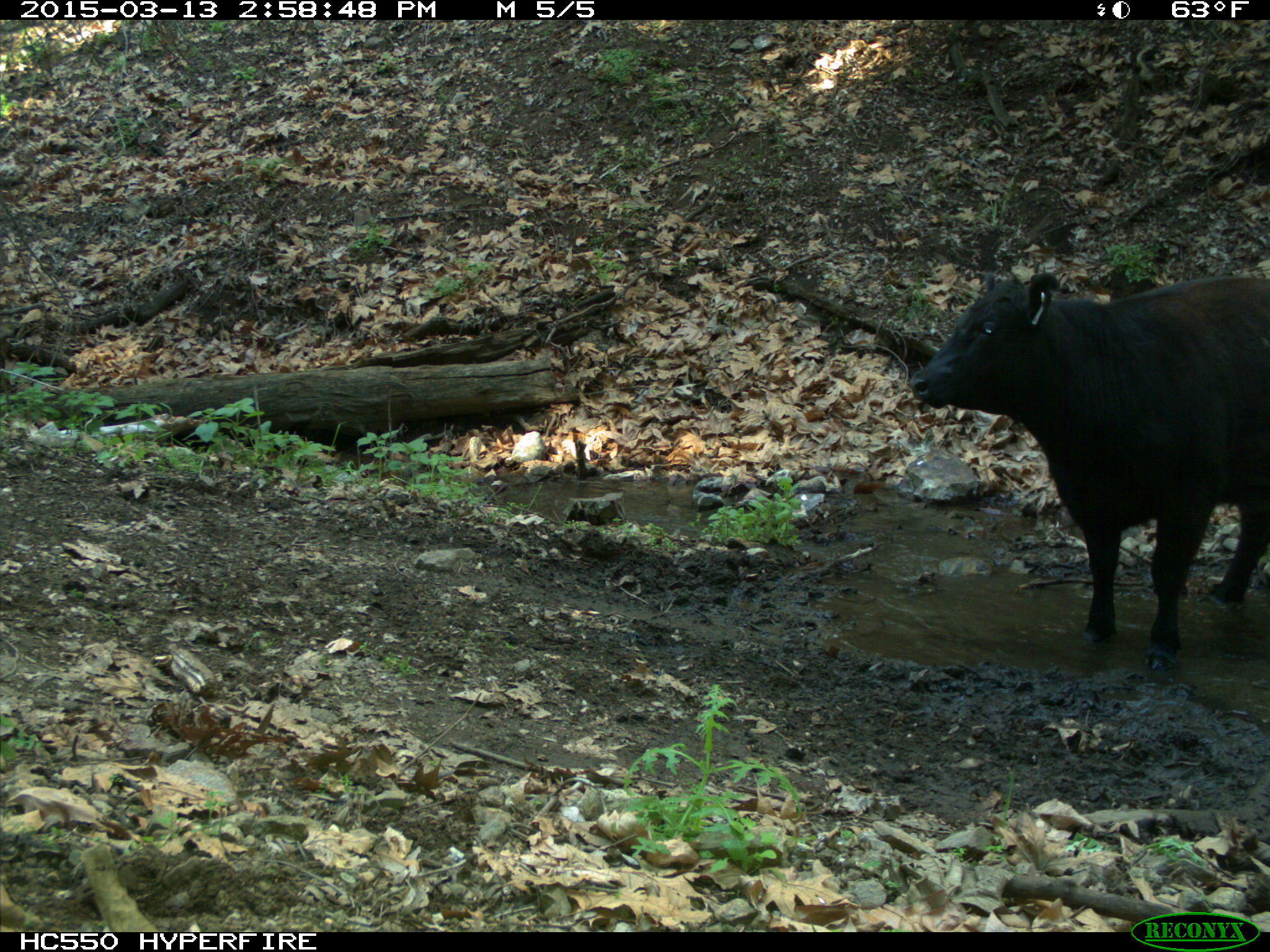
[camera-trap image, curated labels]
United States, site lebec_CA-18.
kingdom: Animalia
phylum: Chordata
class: Mammalia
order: Artiodactyla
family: Bovidae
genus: Bos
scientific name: Bos taurus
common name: domestic cow